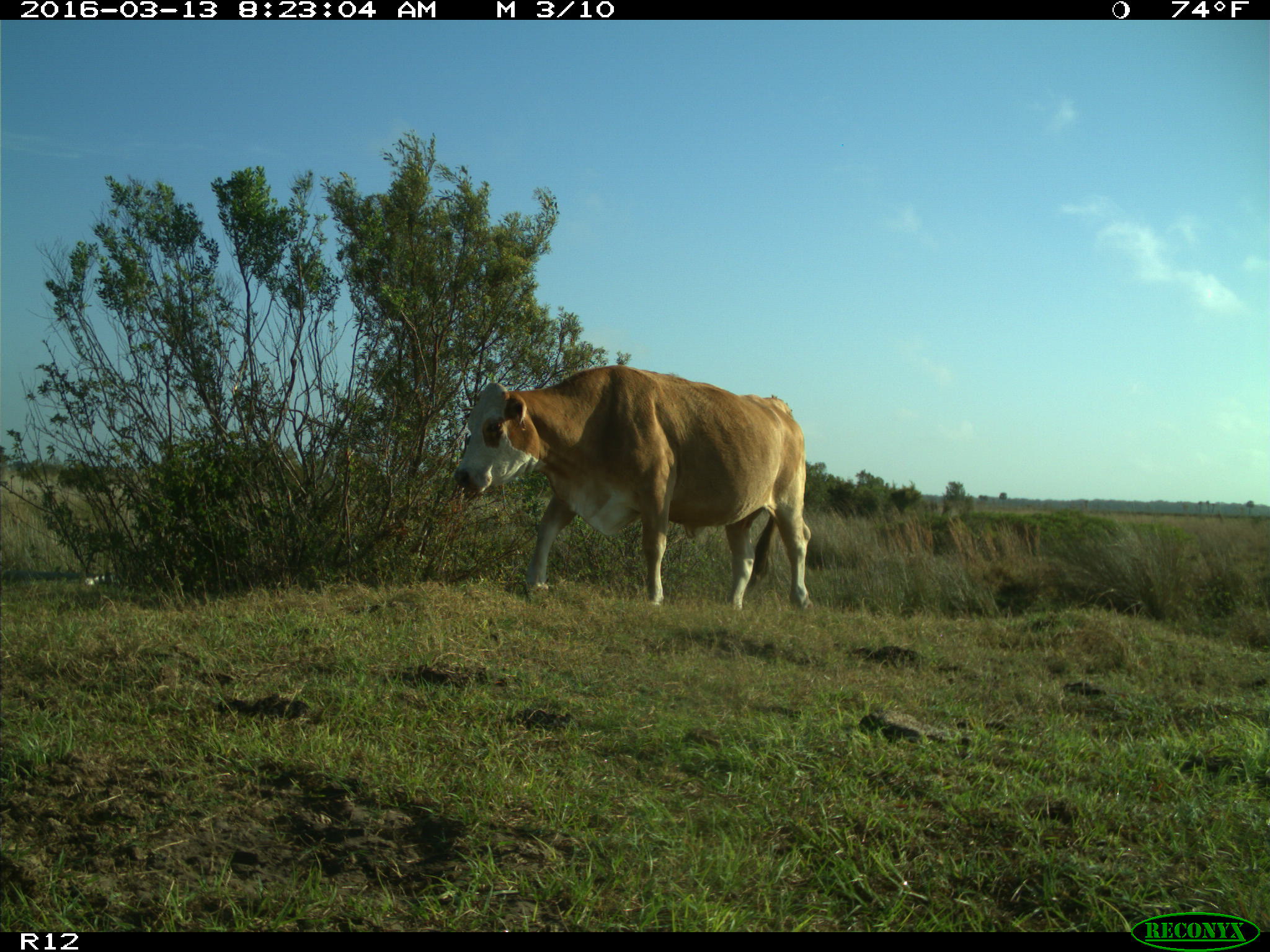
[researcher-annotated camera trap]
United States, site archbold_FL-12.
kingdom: Animalia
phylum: Chordata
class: Mammalia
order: Artiodactyla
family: Bovidae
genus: Bos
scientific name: Bos taurus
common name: domestic cow